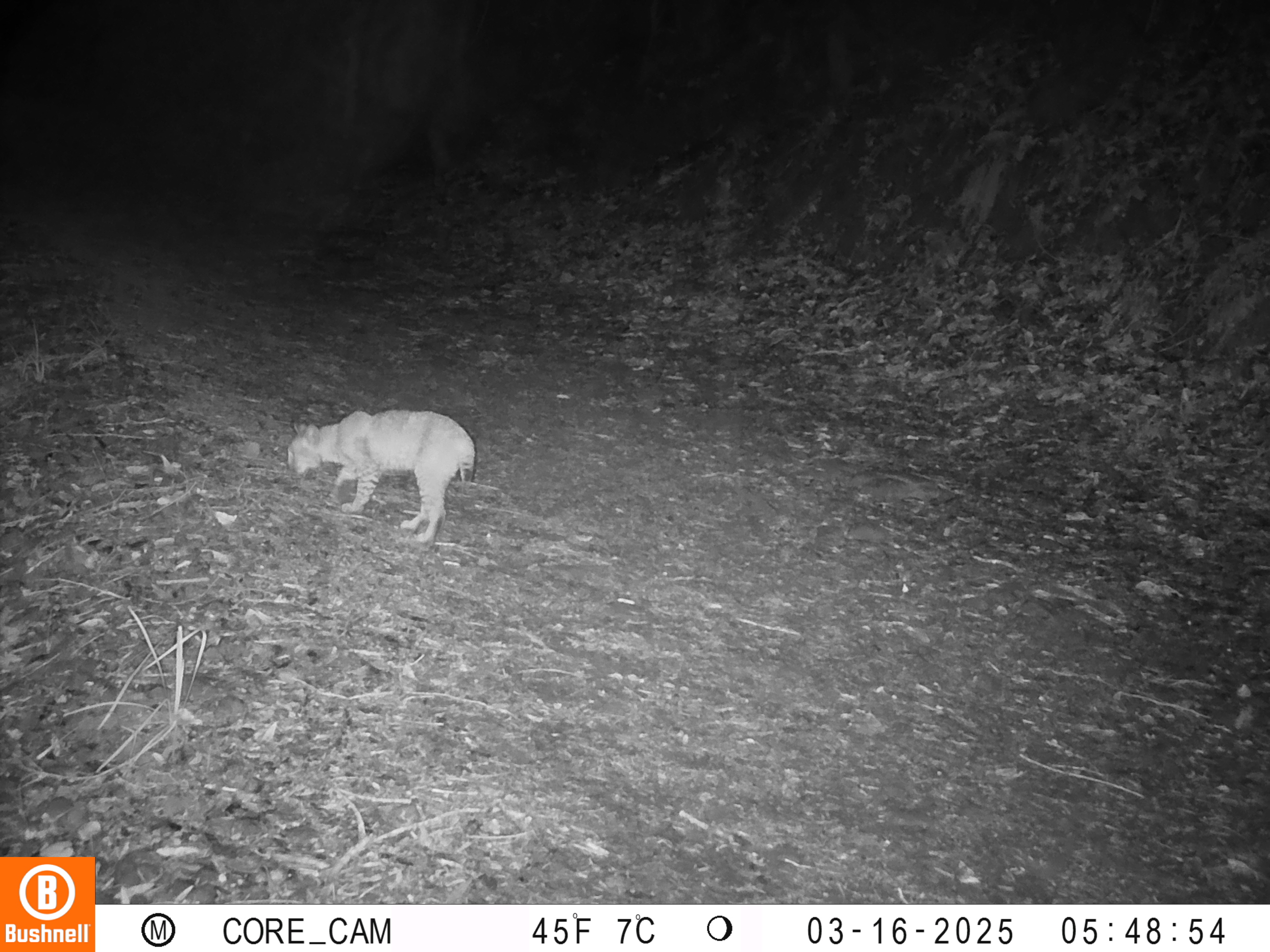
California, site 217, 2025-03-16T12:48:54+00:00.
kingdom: Animalia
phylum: Chordata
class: Mammalia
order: Carnivora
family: Felidae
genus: Lynx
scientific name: Lynx rufus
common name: bobcat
Bobcat (Lynx rufus).